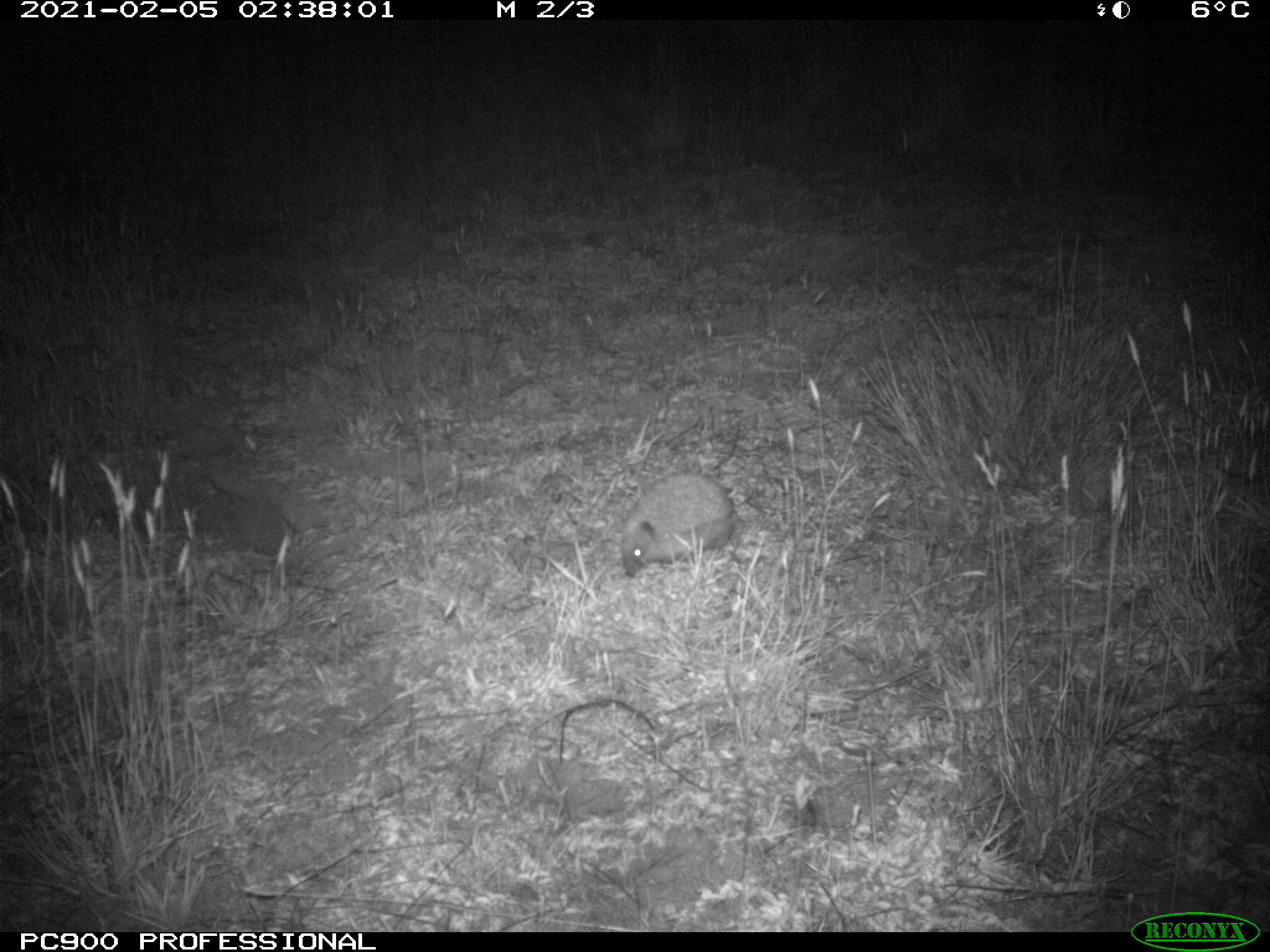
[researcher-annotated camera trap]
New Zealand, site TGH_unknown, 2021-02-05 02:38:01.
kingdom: Animalia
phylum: Chordata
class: Mammalia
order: Eulipotyphla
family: Erinaceidae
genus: Erinaceus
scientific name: Erinaceus europaeus europaeus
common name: european hedgehog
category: hedgehog